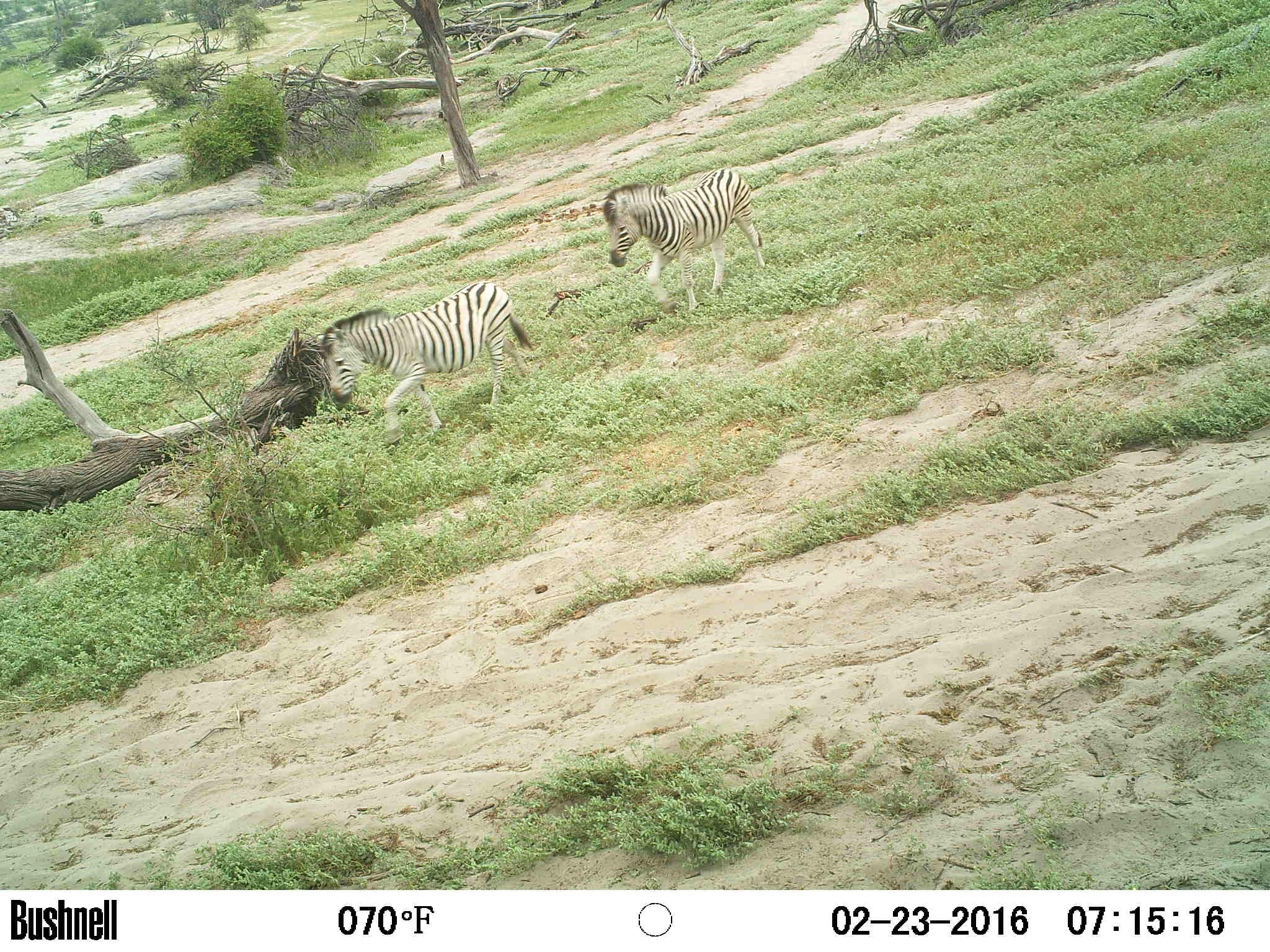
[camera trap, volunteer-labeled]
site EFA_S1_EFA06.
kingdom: Animalia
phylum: Chordata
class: Mammalia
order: Perissodactyla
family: Equidae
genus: Equus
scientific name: Equus quagga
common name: plains zebra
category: zebraplains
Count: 2.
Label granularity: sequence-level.